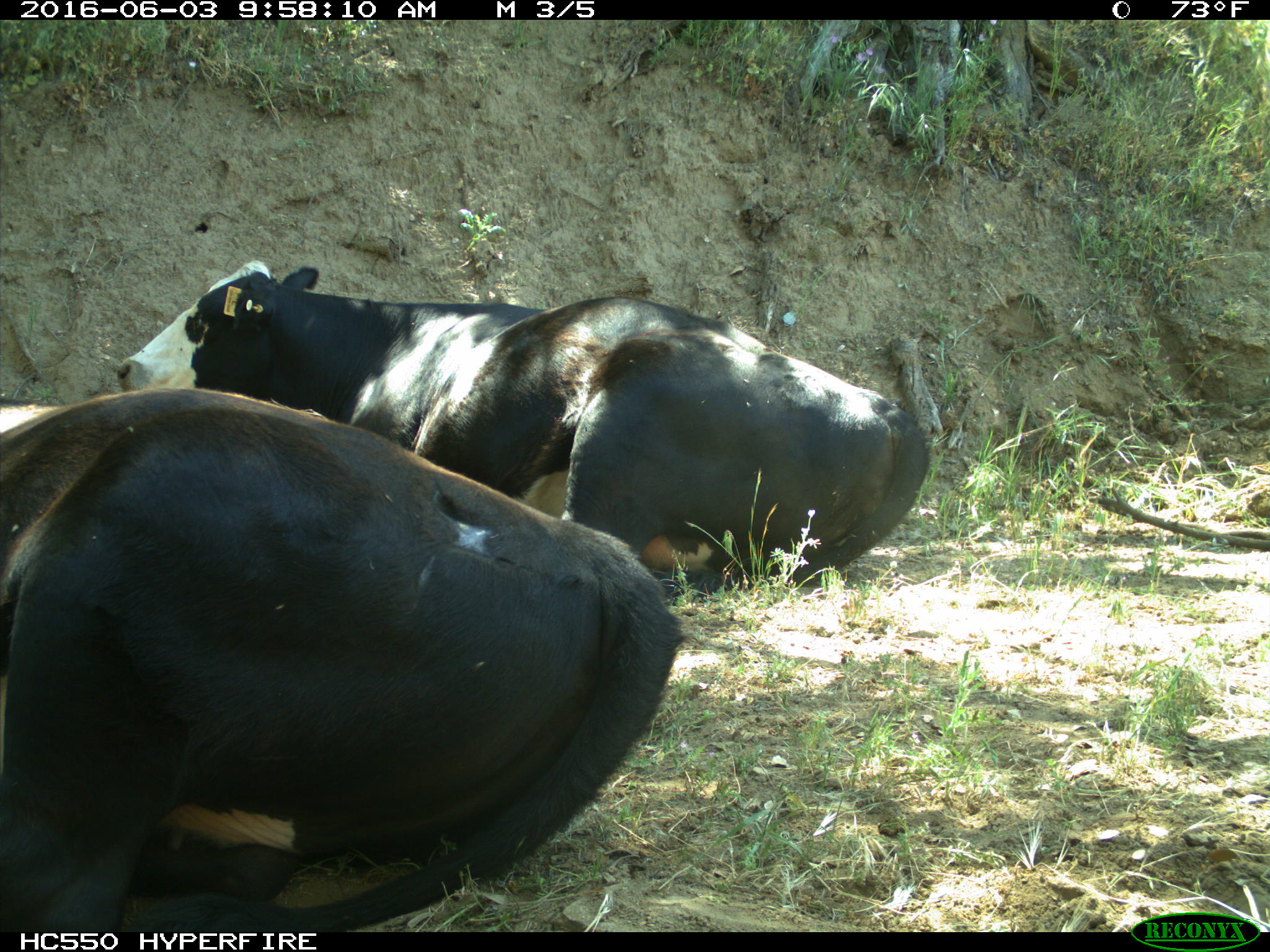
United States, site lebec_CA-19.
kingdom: Animalia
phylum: Chordata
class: Mammalia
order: Artiodactyla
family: Bovidae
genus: Bos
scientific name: Bos taurus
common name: domestic cow